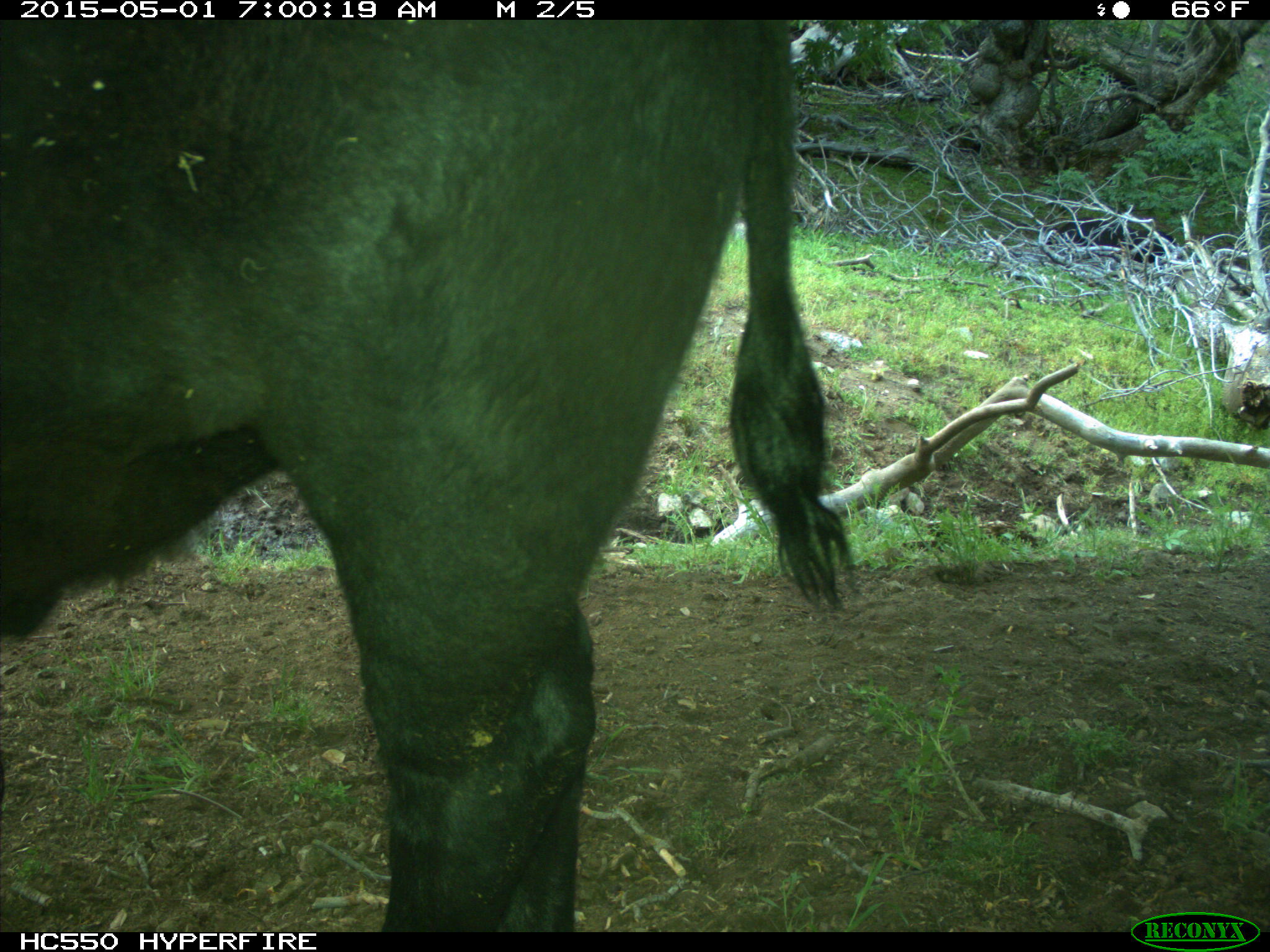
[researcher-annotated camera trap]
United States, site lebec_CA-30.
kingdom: Animalia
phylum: Chordata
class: Mammalia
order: Artiodactyla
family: Bovidae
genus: Bos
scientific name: Bos taurus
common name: domestic cow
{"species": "Bos taurus (domestic cow)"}